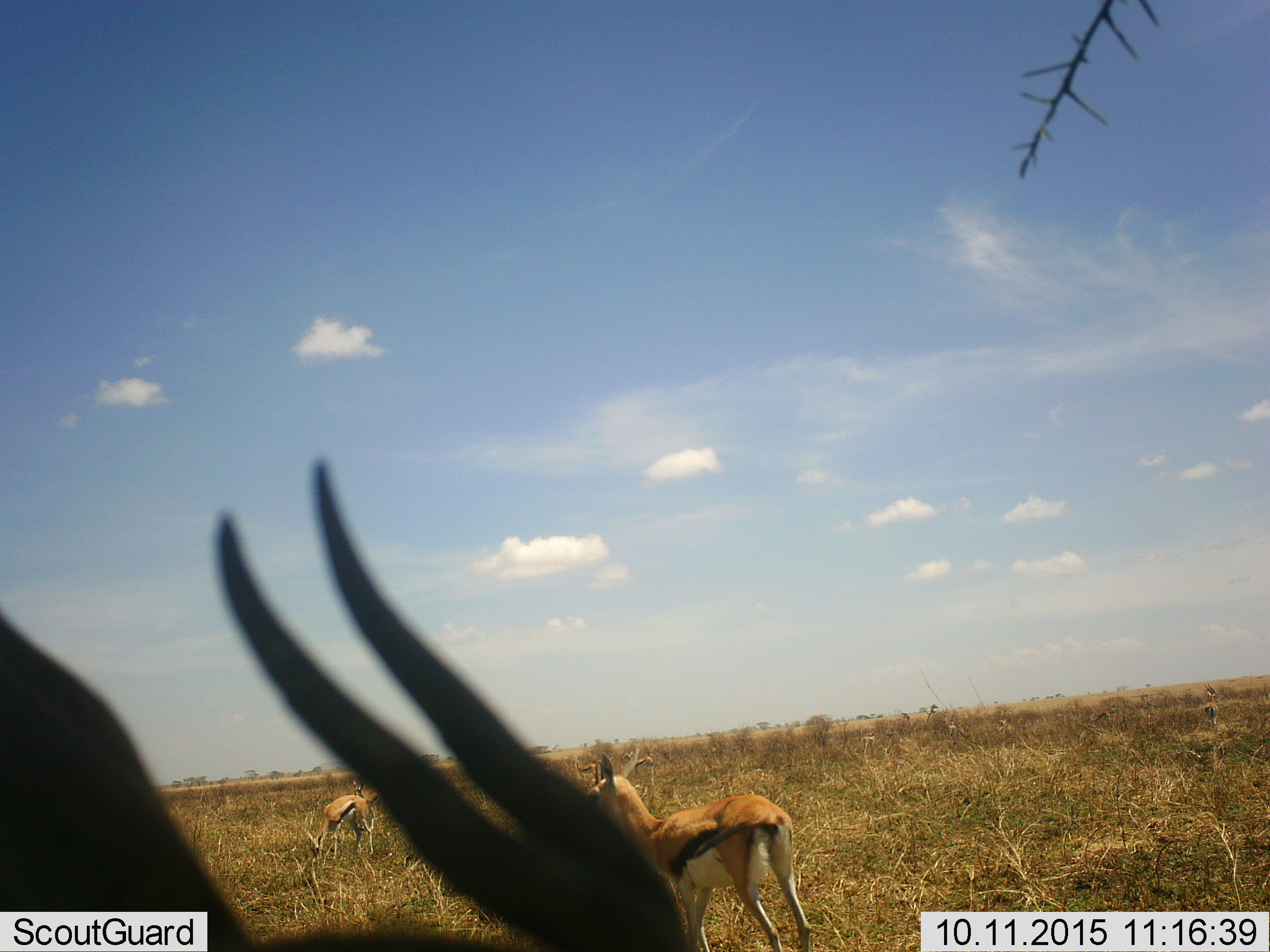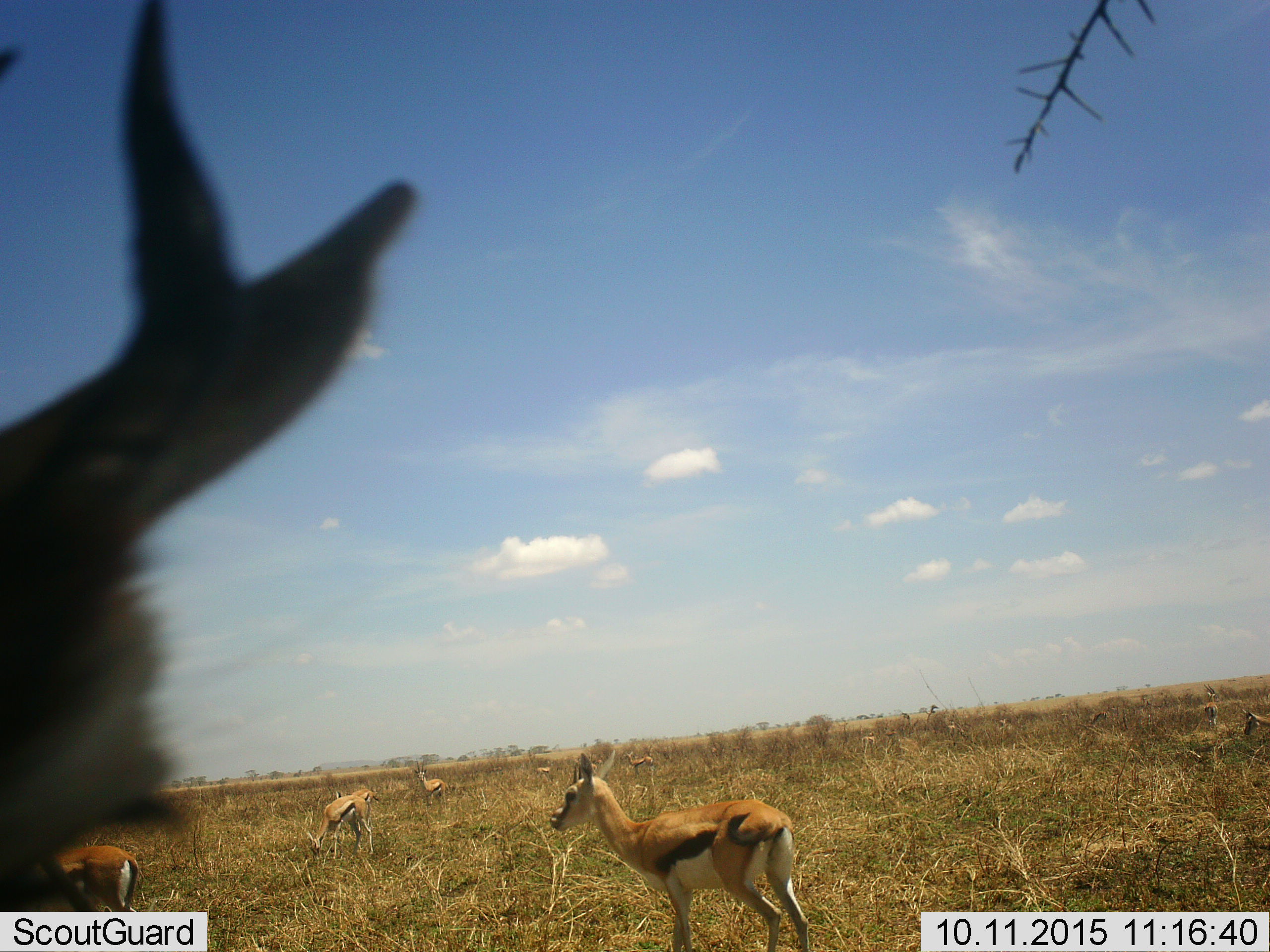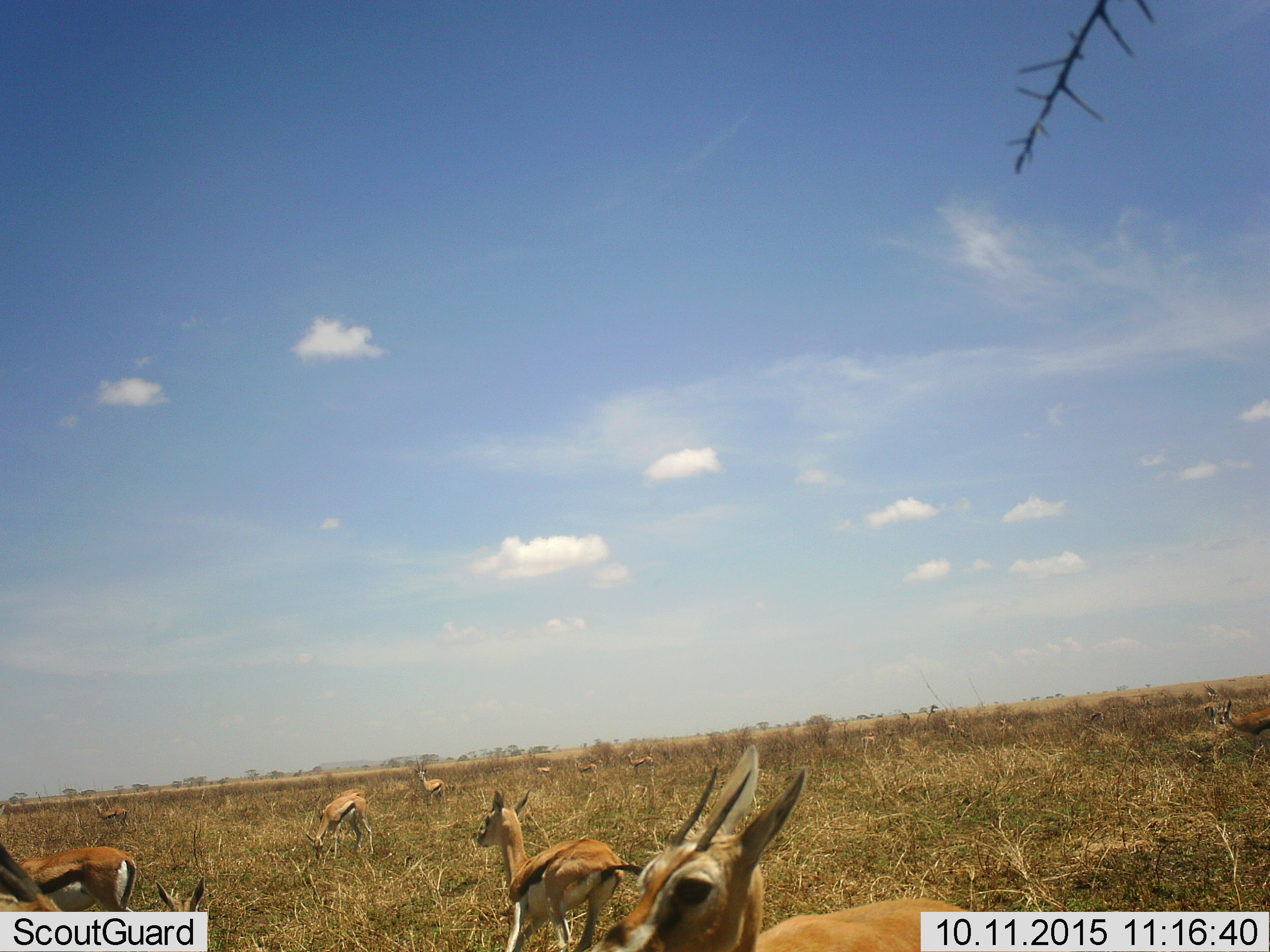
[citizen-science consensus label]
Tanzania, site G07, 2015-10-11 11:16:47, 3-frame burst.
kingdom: Animalia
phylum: Chordata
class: Mammalia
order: Artiodactyla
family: Bovidae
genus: Eudorcas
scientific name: Eudorcas thomsonii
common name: thomson's gazelle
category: gazellethomsons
Gazellethomsons (thomson's gazelle) (Eudorcas thomsonii), count 11-50. Behavior (volunteer vote fractions): standing 100%, resting 11%, moving 89%, interacting 0%. Young present (vote fraction): 11%. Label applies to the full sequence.